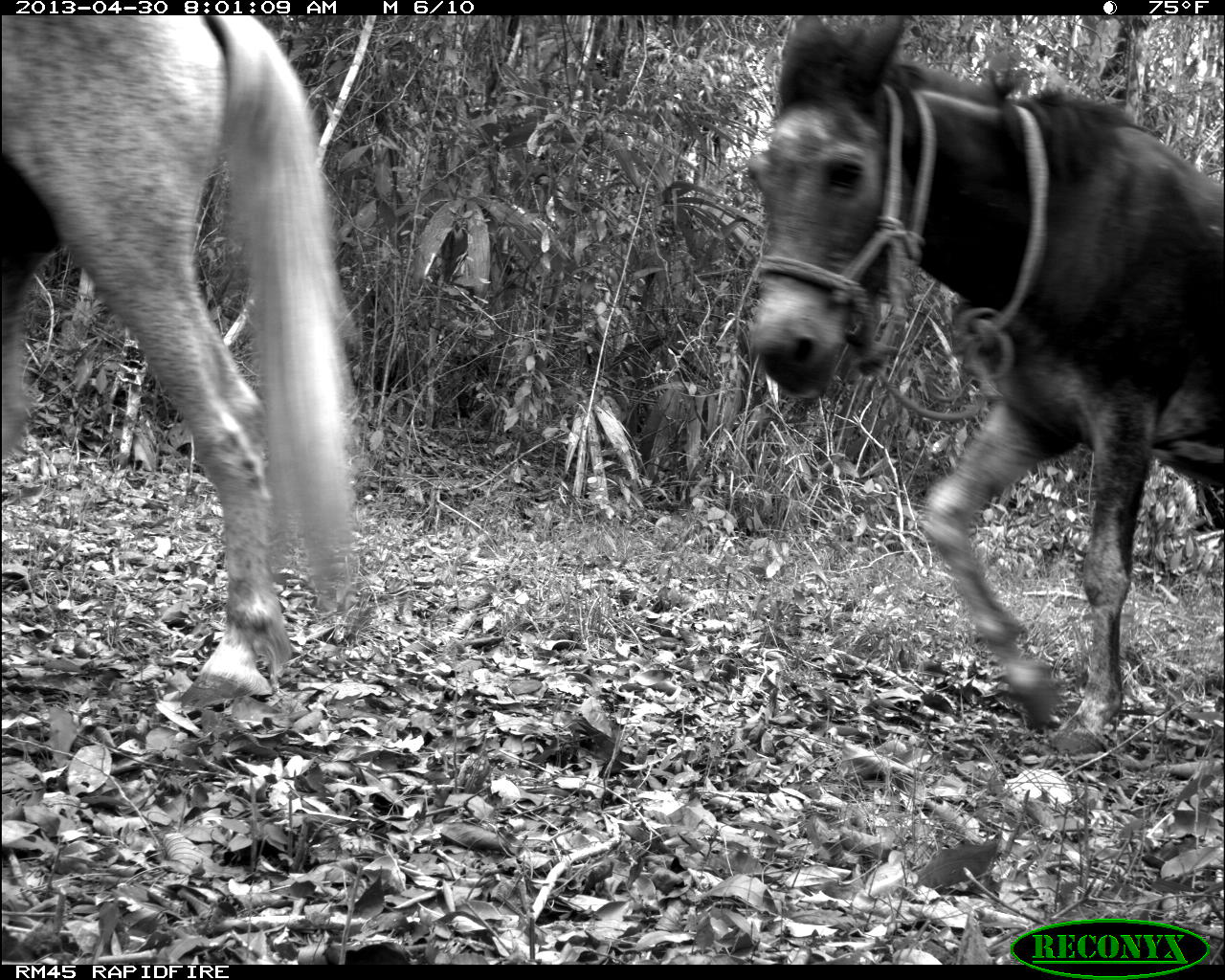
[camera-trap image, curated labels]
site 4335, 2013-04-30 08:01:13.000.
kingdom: Animalia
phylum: Chordata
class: Mammalia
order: Perissodactyla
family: Equidae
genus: Equus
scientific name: Equus ferus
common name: wild horse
Equus ferus (wild horse), count 4.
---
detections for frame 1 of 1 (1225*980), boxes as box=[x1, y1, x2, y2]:
equus ferus: box=[746, 15, 1225, 754]; box=[0, 15, 363, 710]